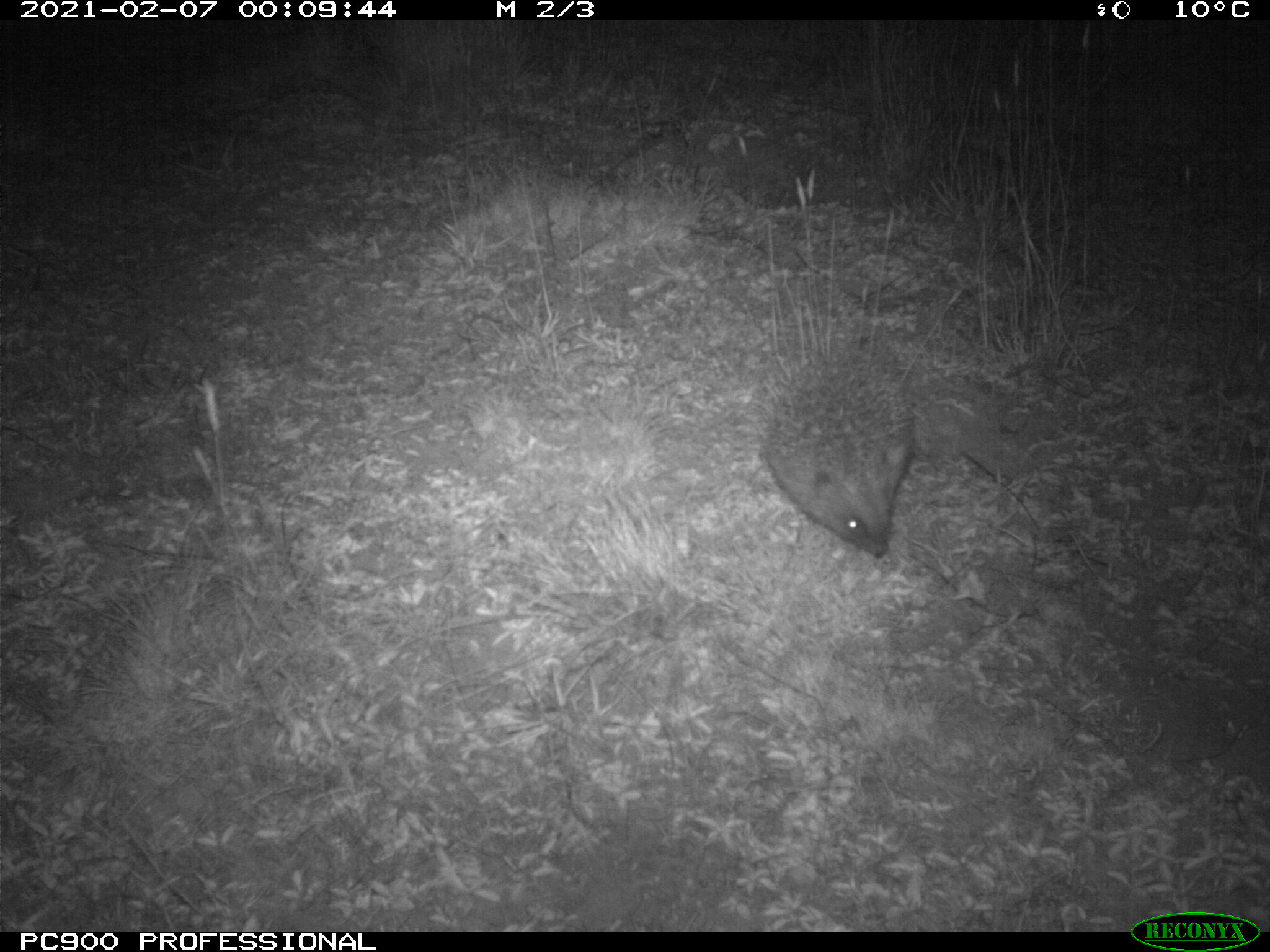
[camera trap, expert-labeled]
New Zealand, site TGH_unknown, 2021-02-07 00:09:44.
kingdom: Animalia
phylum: Chordata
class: Mammalia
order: Eulipotyphla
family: Erinaceidae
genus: Erinaceus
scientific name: Erinaceus europaeus europaeus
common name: european hedgehog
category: hedgehog